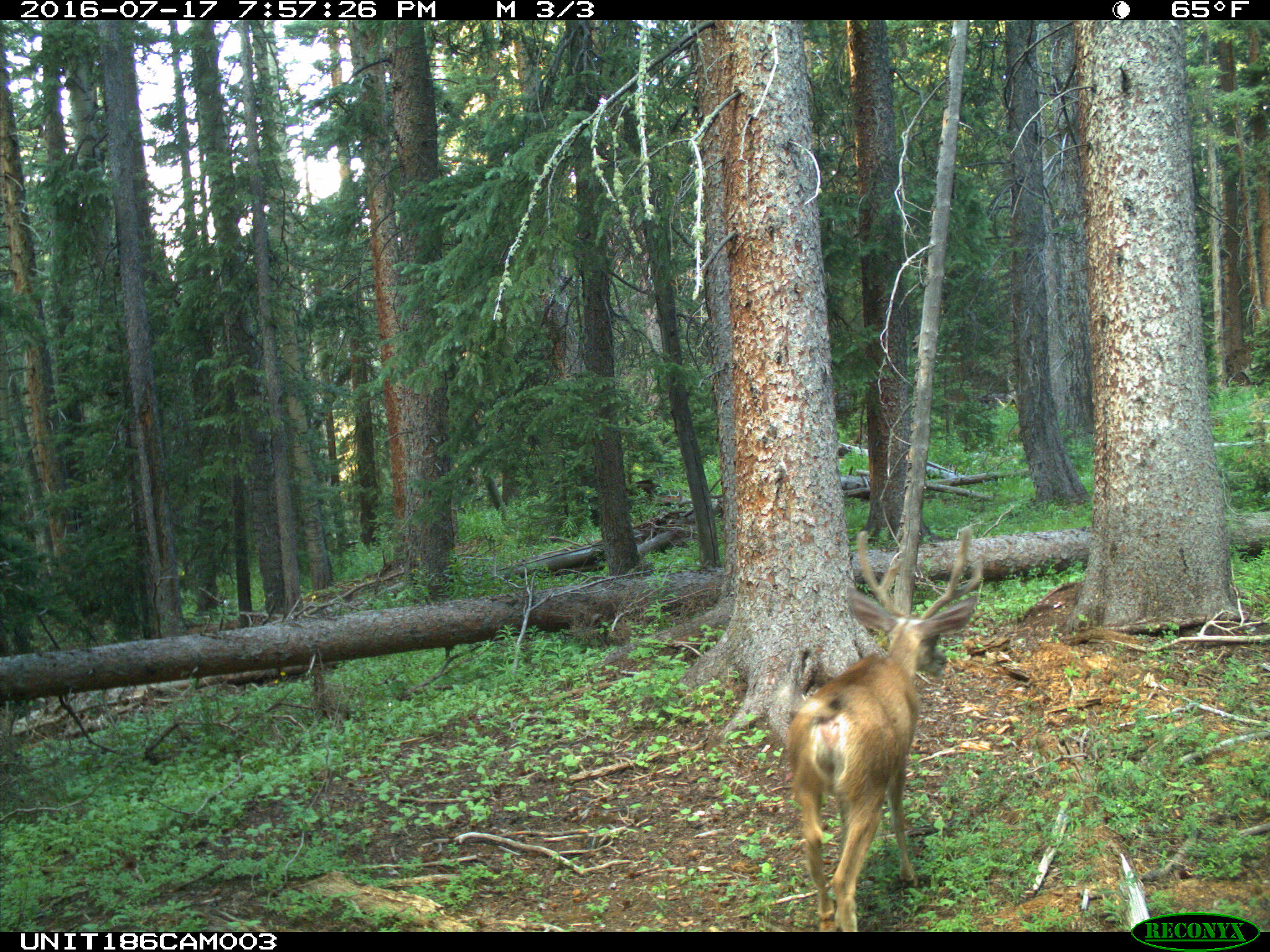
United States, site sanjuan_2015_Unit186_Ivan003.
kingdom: Animalia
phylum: Chordata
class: Mammalia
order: Artiodactyla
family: Cervidae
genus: Odocoileus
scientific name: Odocoileus hemionus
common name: mule deer